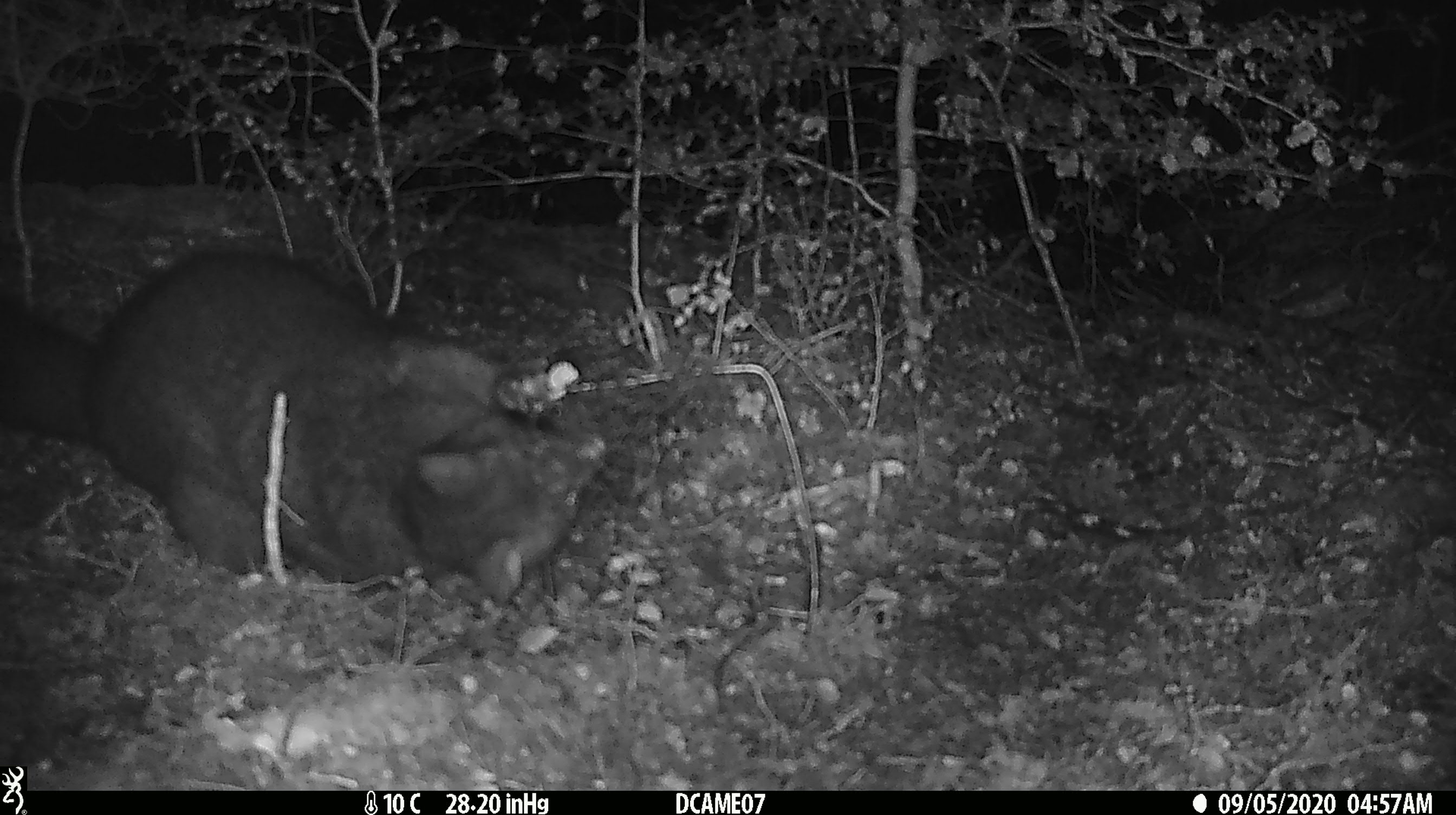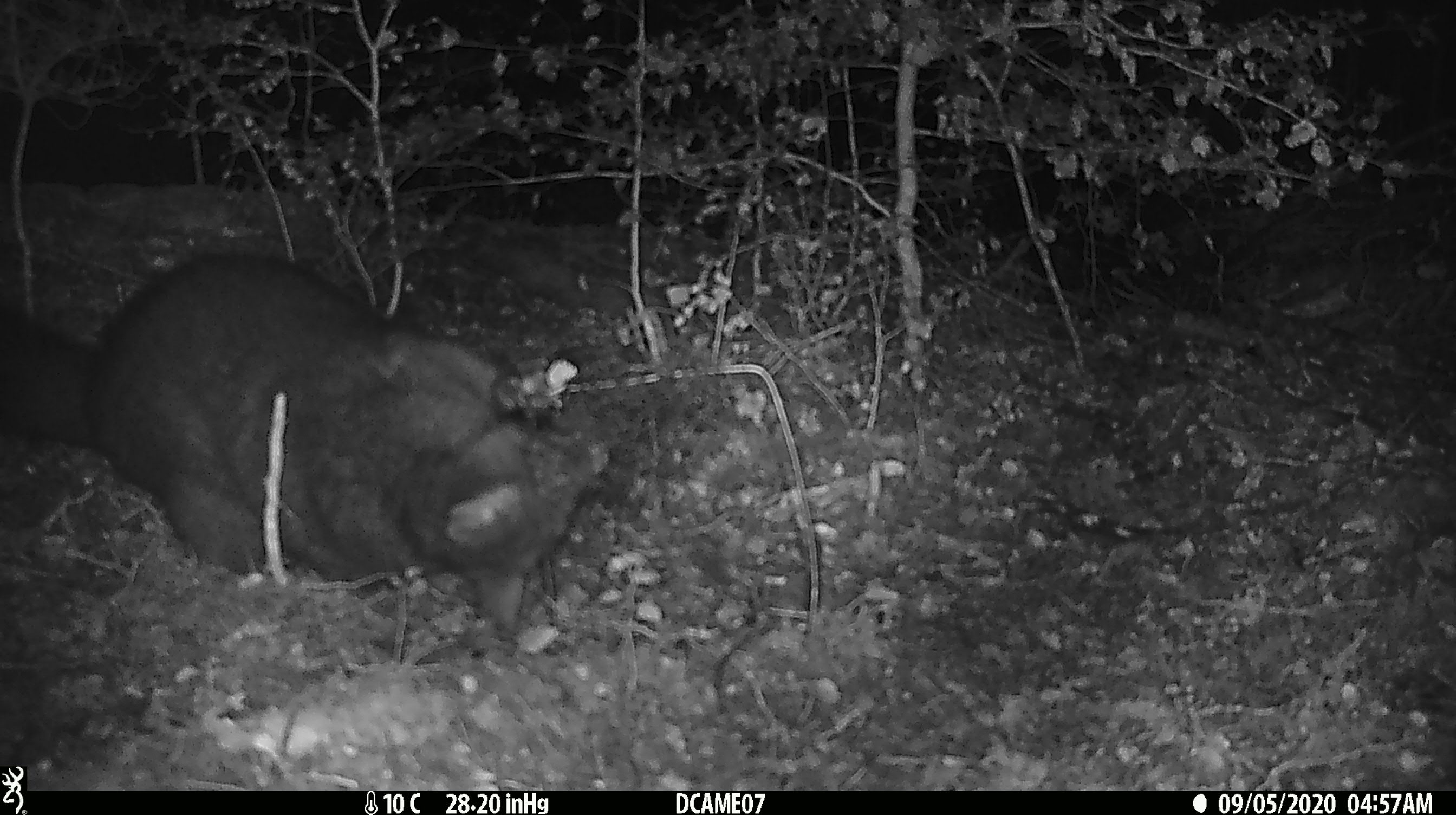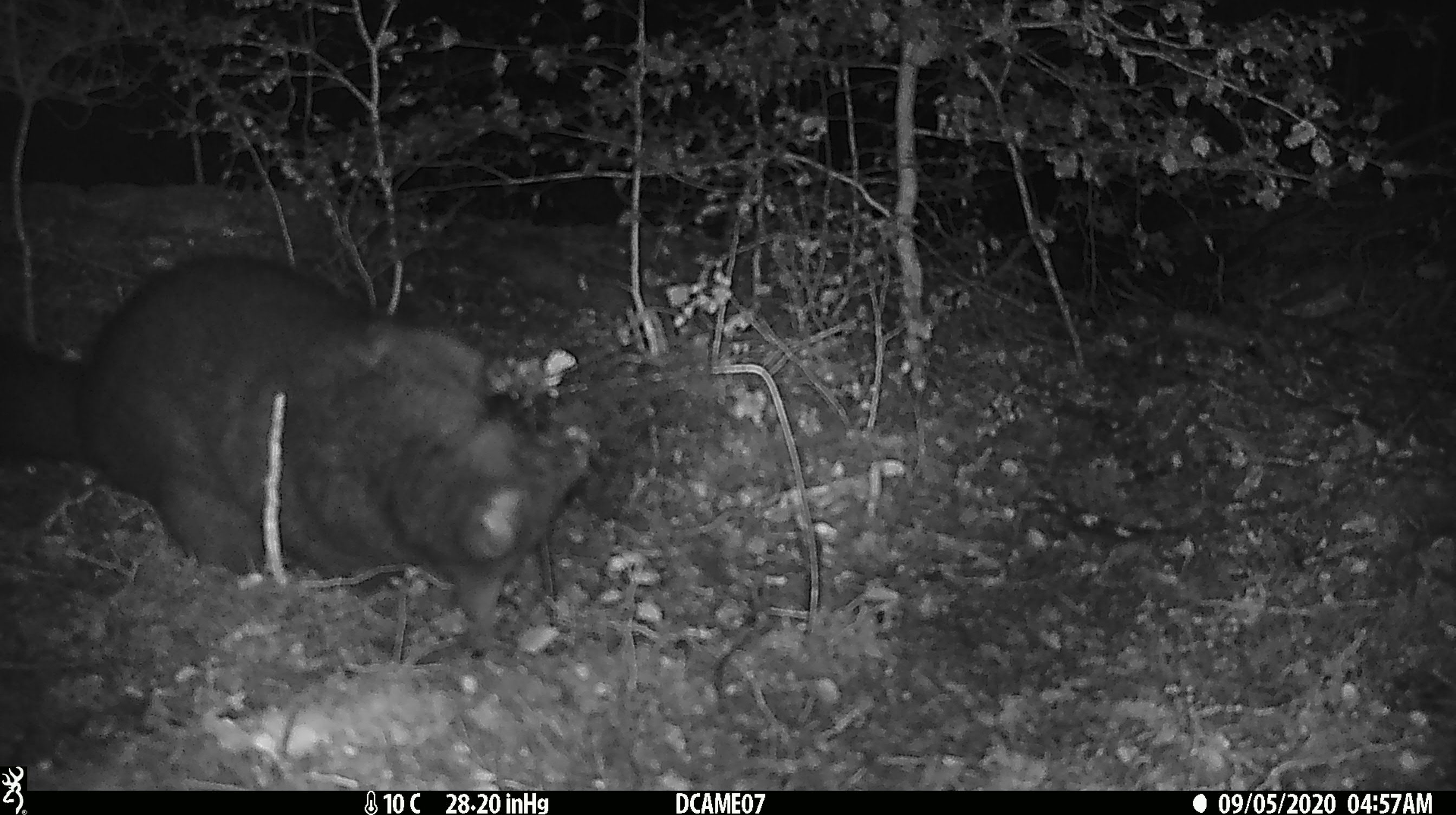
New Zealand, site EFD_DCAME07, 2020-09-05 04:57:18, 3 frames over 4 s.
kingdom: Animalia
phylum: Chordata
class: Mammalia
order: Diprotodontia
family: Phalangeridae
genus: Trichosurus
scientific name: Trichosurus vulpecula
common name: common brushtail possum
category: possum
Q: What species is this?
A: Possum (common brushtail possum) (Trichosurus vulpecula).